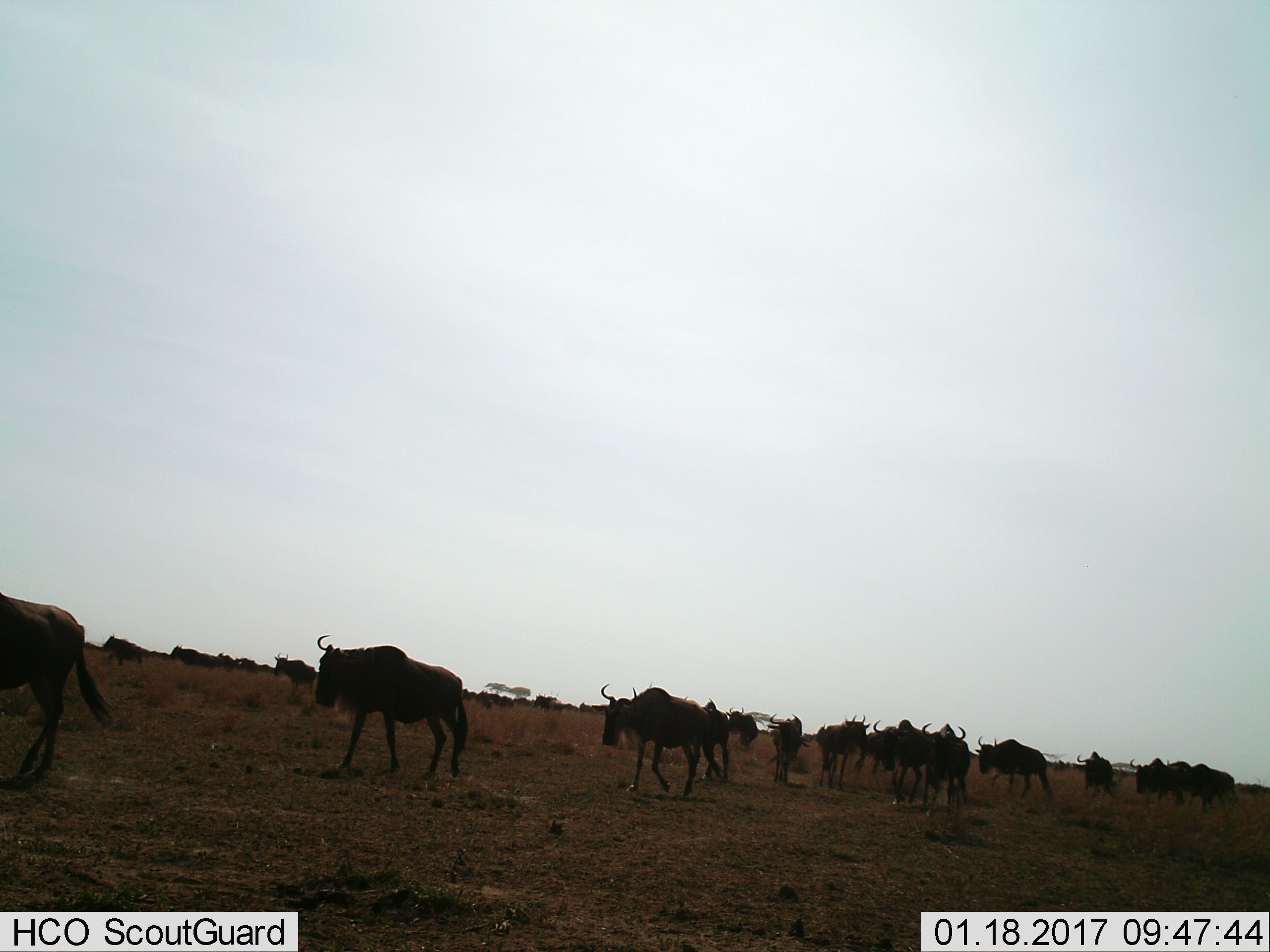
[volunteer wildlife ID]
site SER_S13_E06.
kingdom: Animalia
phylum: Chordata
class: Mammalia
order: Artiodactyla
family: Bovidae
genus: Connochaetes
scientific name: Connochaetes taurinus taurinus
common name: blue wildebeest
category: wildebeestblue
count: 11-50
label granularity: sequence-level